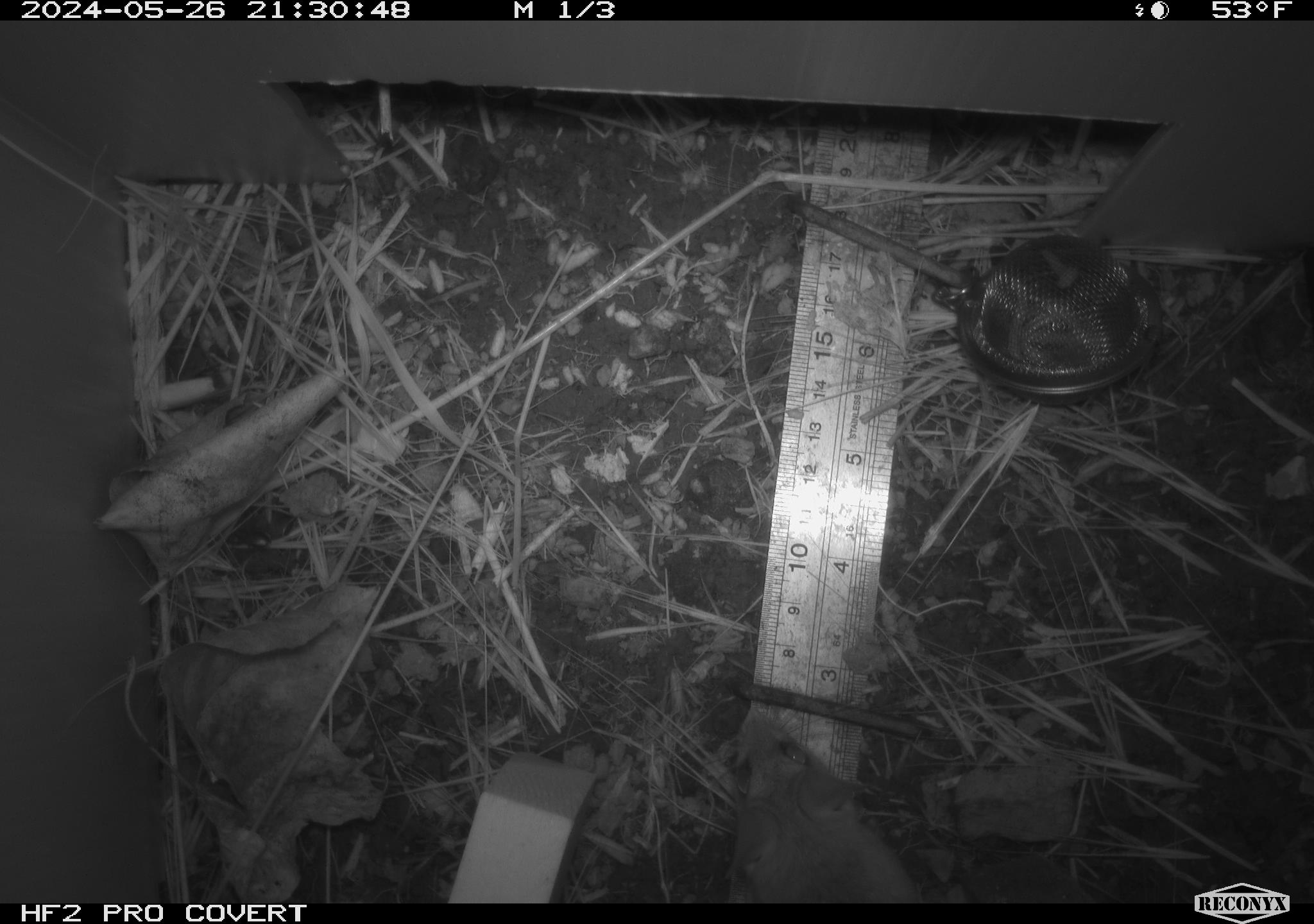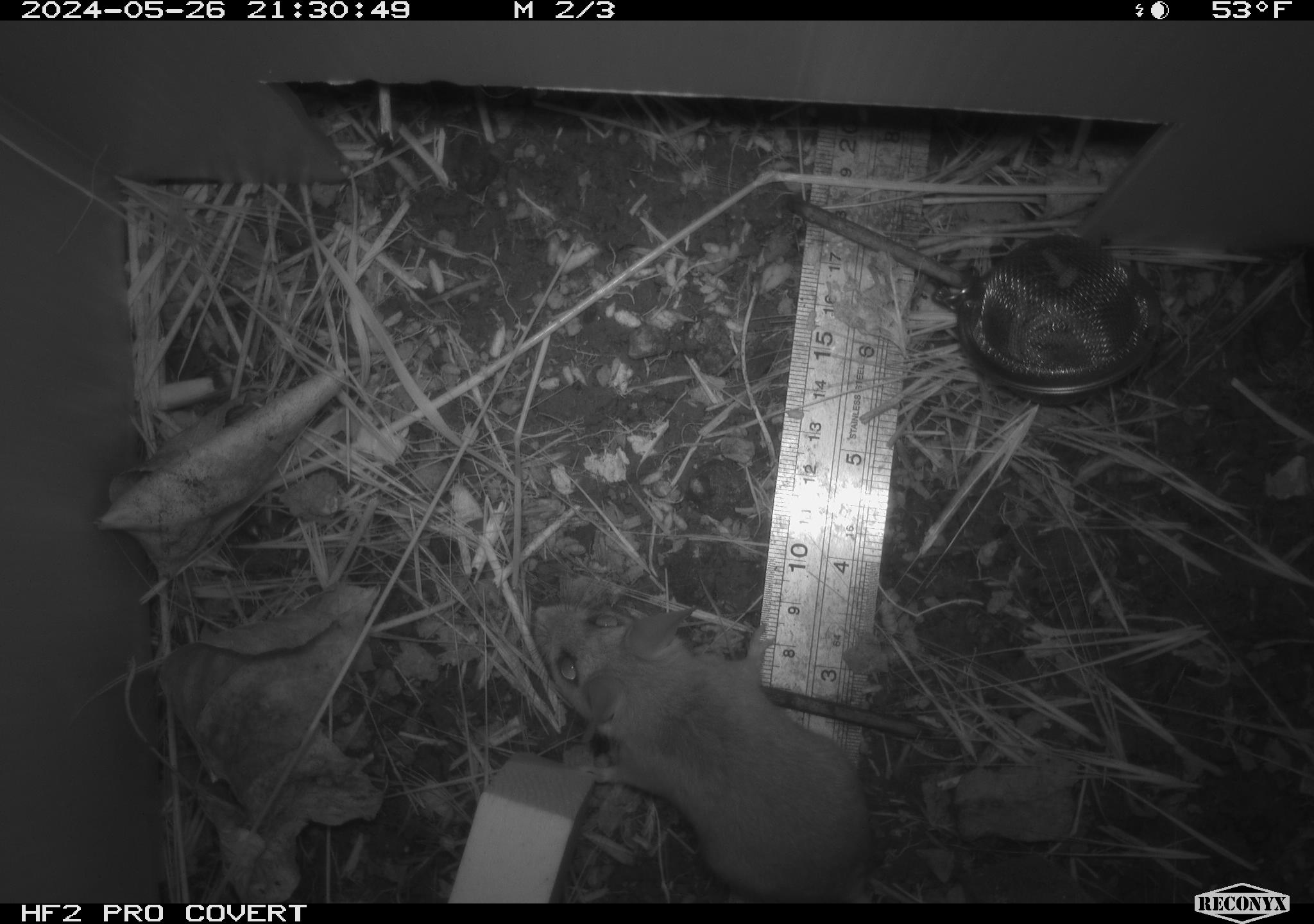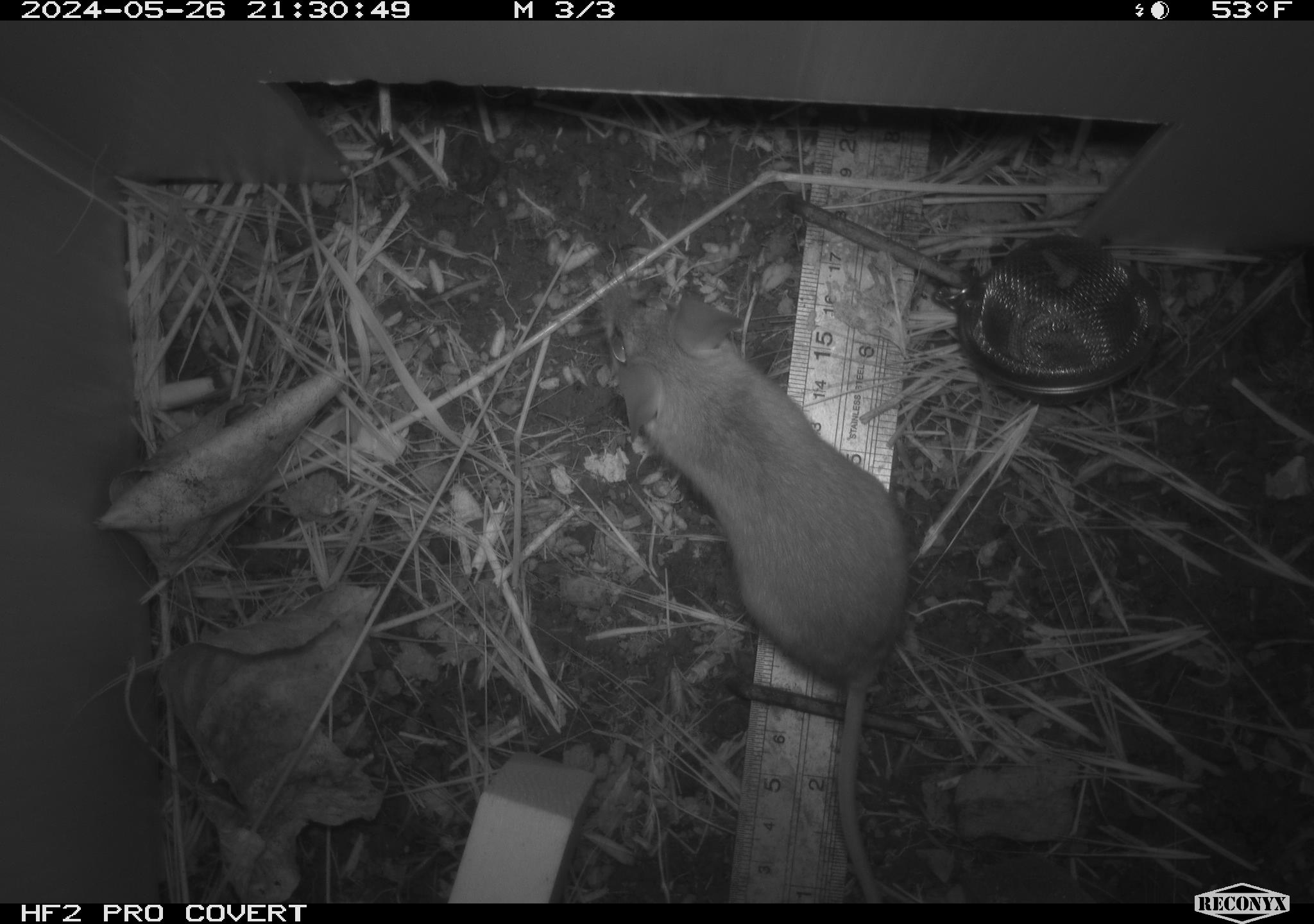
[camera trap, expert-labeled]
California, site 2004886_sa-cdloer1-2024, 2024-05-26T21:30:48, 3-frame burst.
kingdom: Animalia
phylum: Chordata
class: Mammalia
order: Rodentia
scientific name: Rodentia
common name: mouse species